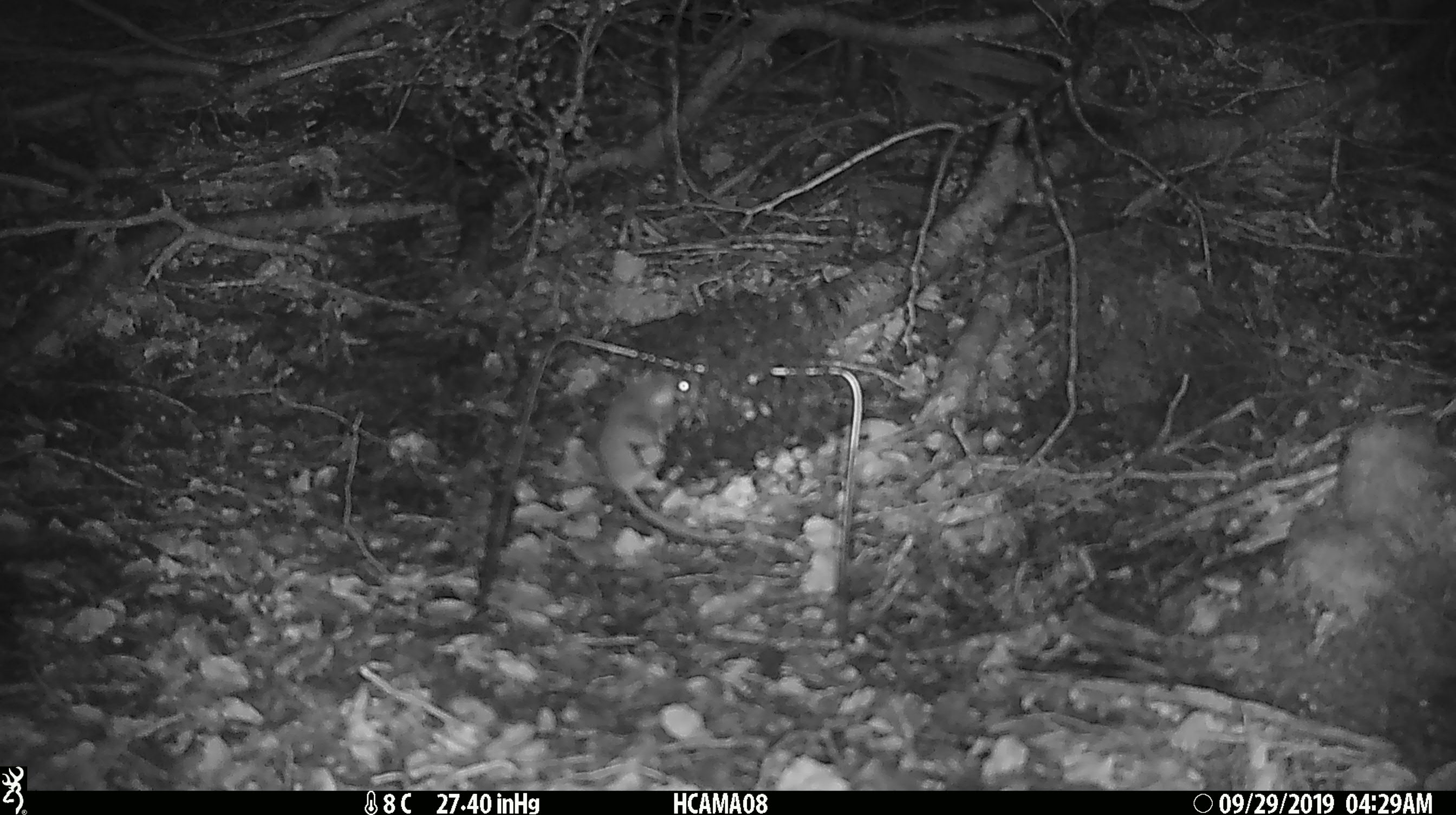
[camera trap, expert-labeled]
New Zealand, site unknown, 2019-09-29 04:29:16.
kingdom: Animalia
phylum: Chordata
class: Mammalia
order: Rodentia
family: Muridae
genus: Mus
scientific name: Mus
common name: mouse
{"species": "mouse (Mus)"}